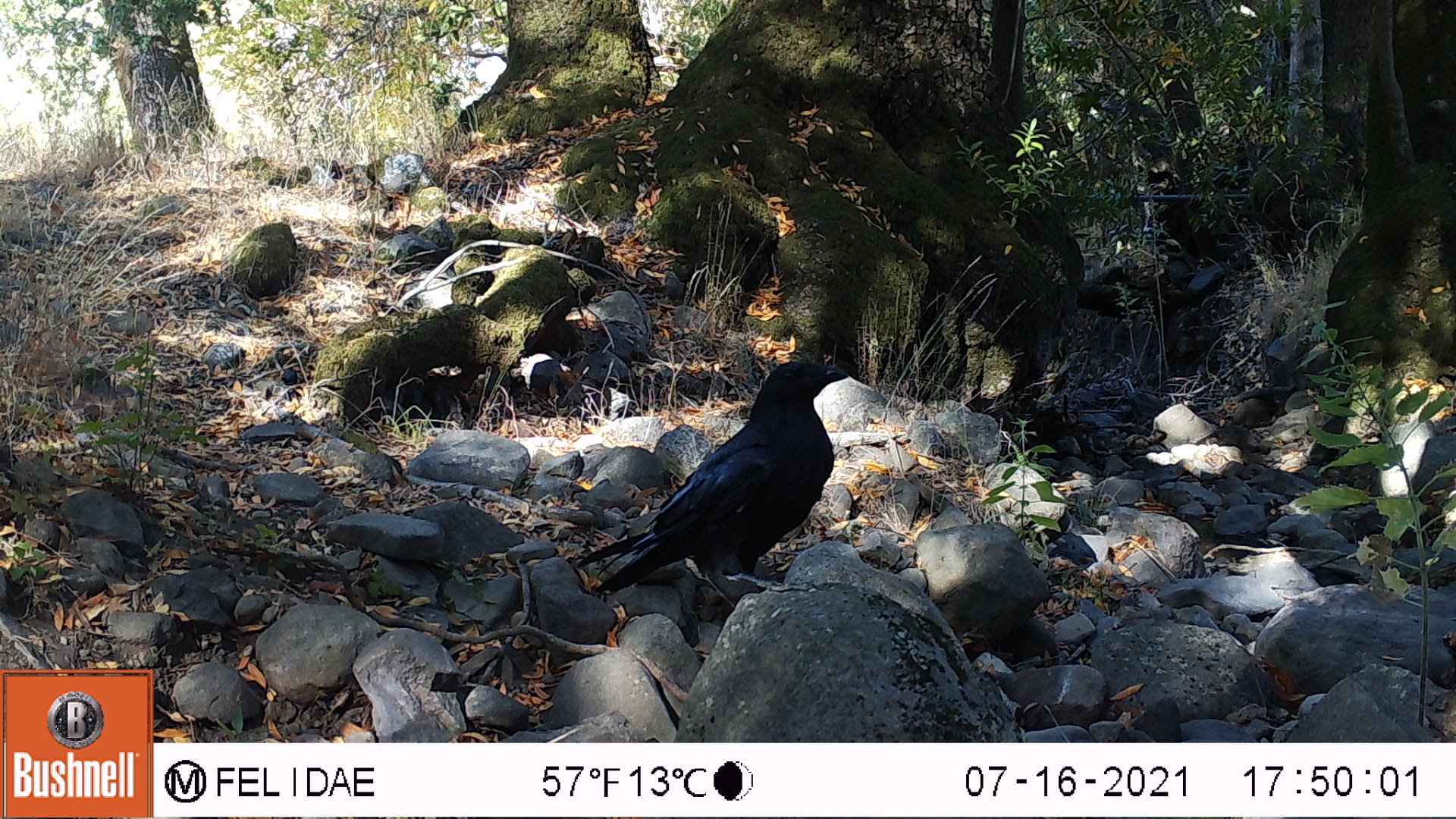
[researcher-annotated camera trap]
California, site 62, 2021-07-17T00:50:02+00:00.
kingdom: Animalia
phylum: Chordata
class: Aves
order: Passeriformes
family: Corvidae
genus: Corvus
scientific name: Corvus brachyrhynchos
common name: american crow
American crow (Corvus brachyrhynchos).